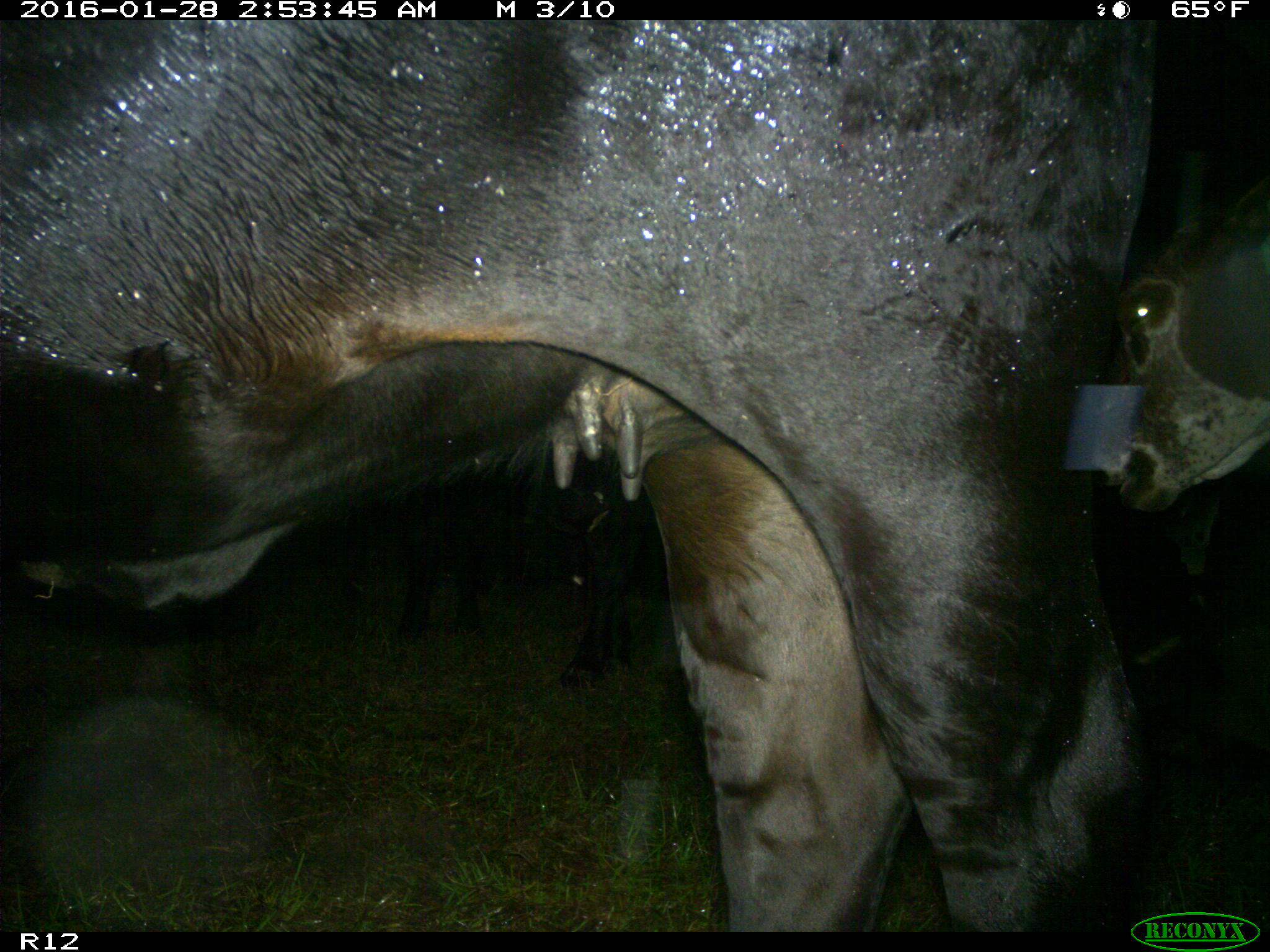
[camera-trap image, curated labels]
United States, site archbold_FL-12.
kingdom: Animalia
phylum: Chordata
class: Mammalia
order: Artiodactyla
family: Bovidae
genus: Bos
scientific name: Bos taurus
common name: domestic cow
Bos taurus (domestic cow).